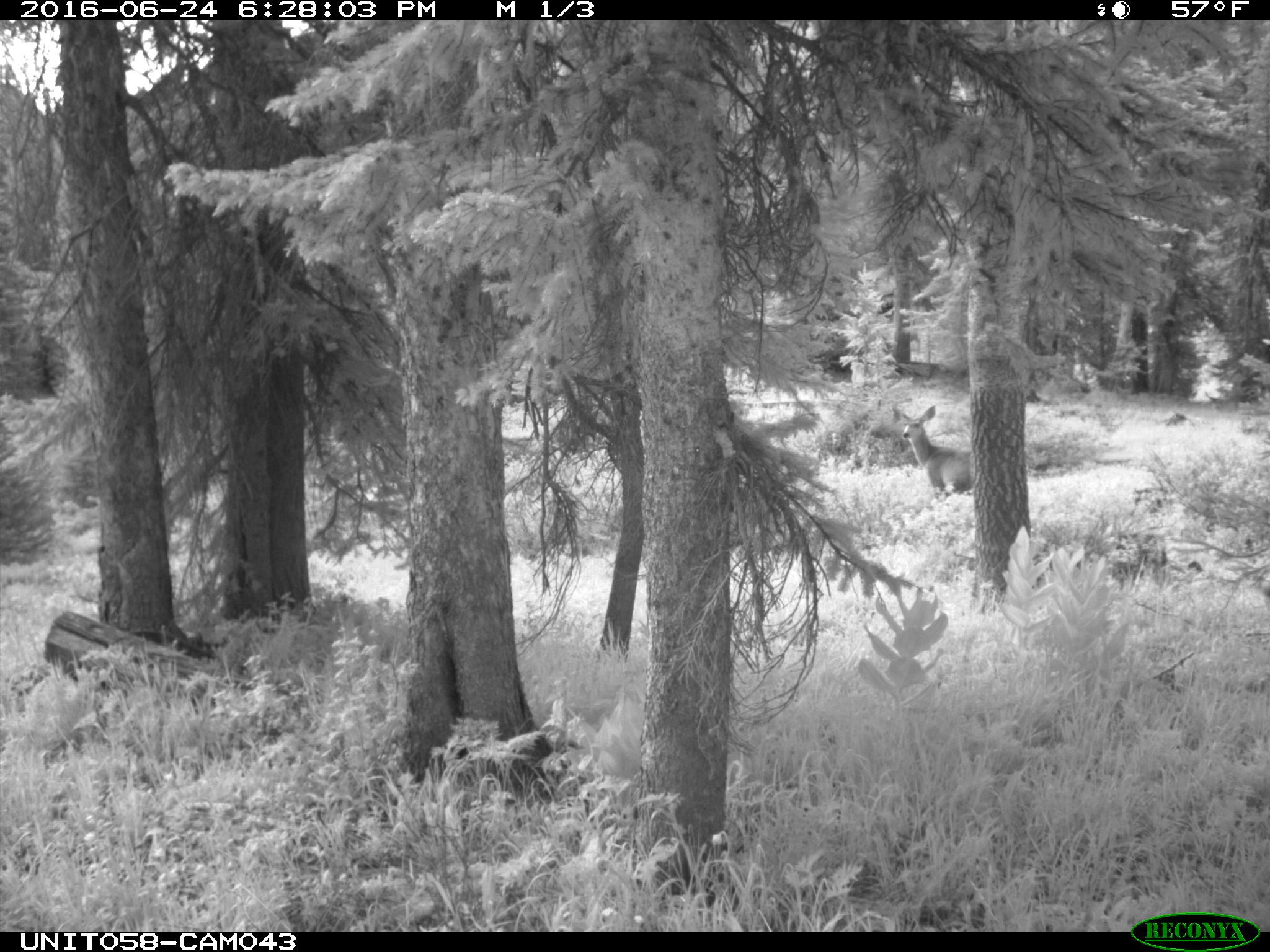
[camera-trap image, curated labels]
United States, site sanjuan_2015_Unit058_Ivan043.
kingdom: Animalia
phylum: Chordata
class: Mammalia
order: Artiodactyla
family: Cervidae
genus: Odocoileus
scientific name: Odocoileus hemionus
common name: mule deer